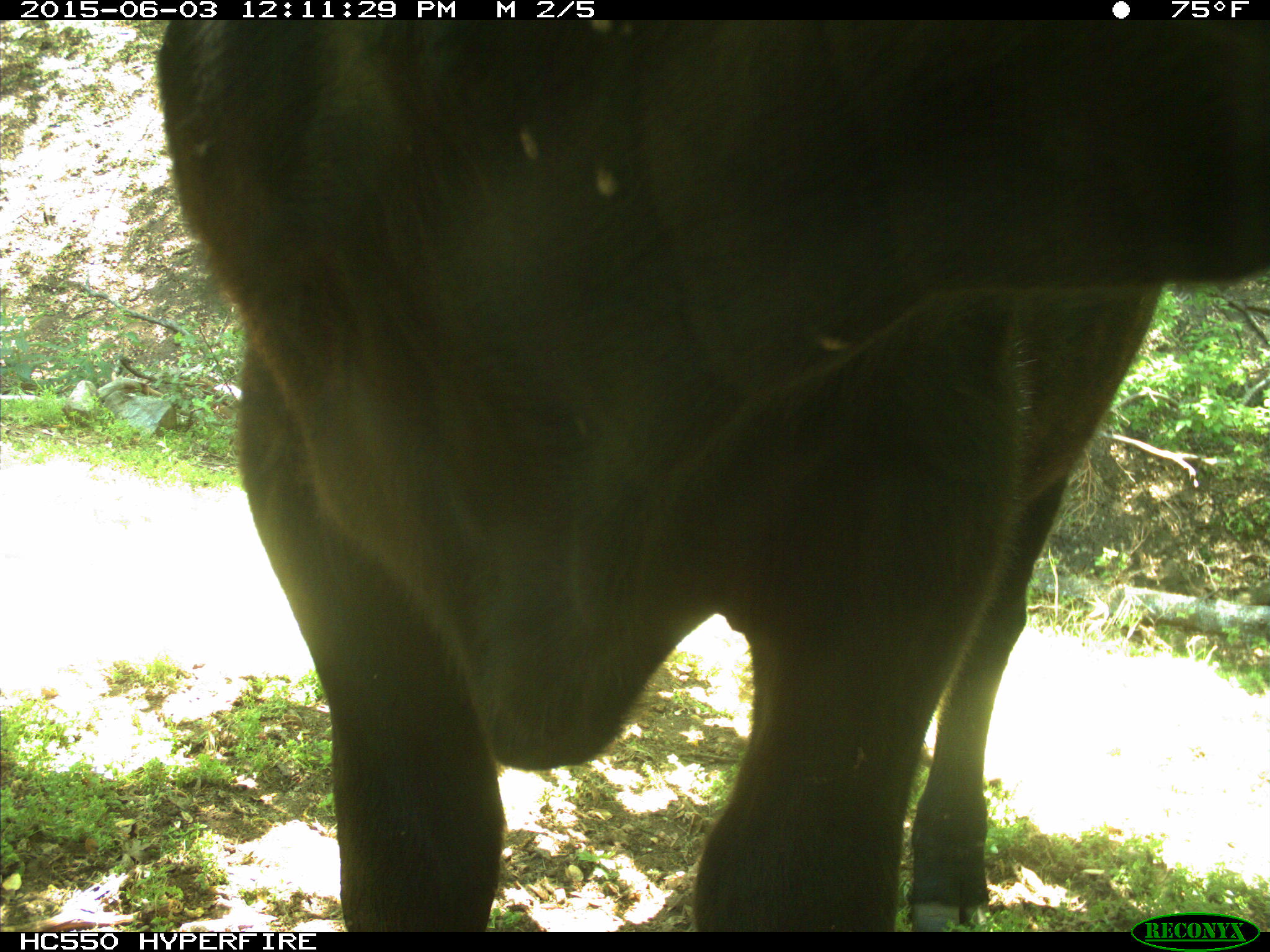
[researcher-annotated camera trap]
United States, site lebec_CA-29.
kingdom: Animalia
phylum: Chordata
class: Mammalia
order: Artiodactyla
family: Bovidae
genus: Bos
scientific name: Bos taurus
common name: domestic cow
Bos taurus (domestic cow).